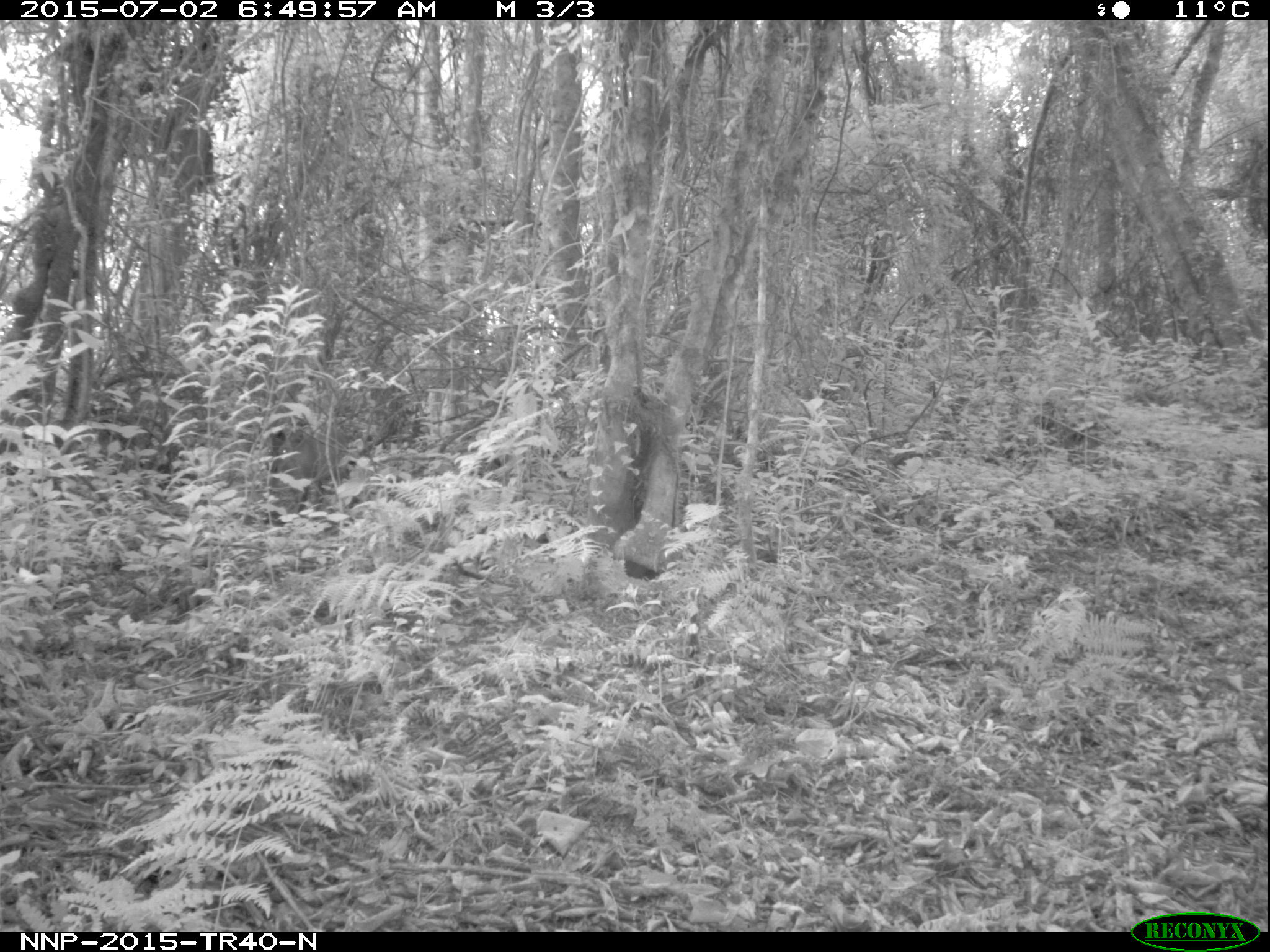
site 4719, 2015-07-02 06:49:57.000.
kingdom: Animalia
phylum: Chordata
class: Mammalia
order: Artiodactyla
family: Bovidae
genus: Cephalophus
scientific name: Cephalophus nigrifrons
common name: black-fronted duiker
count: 1